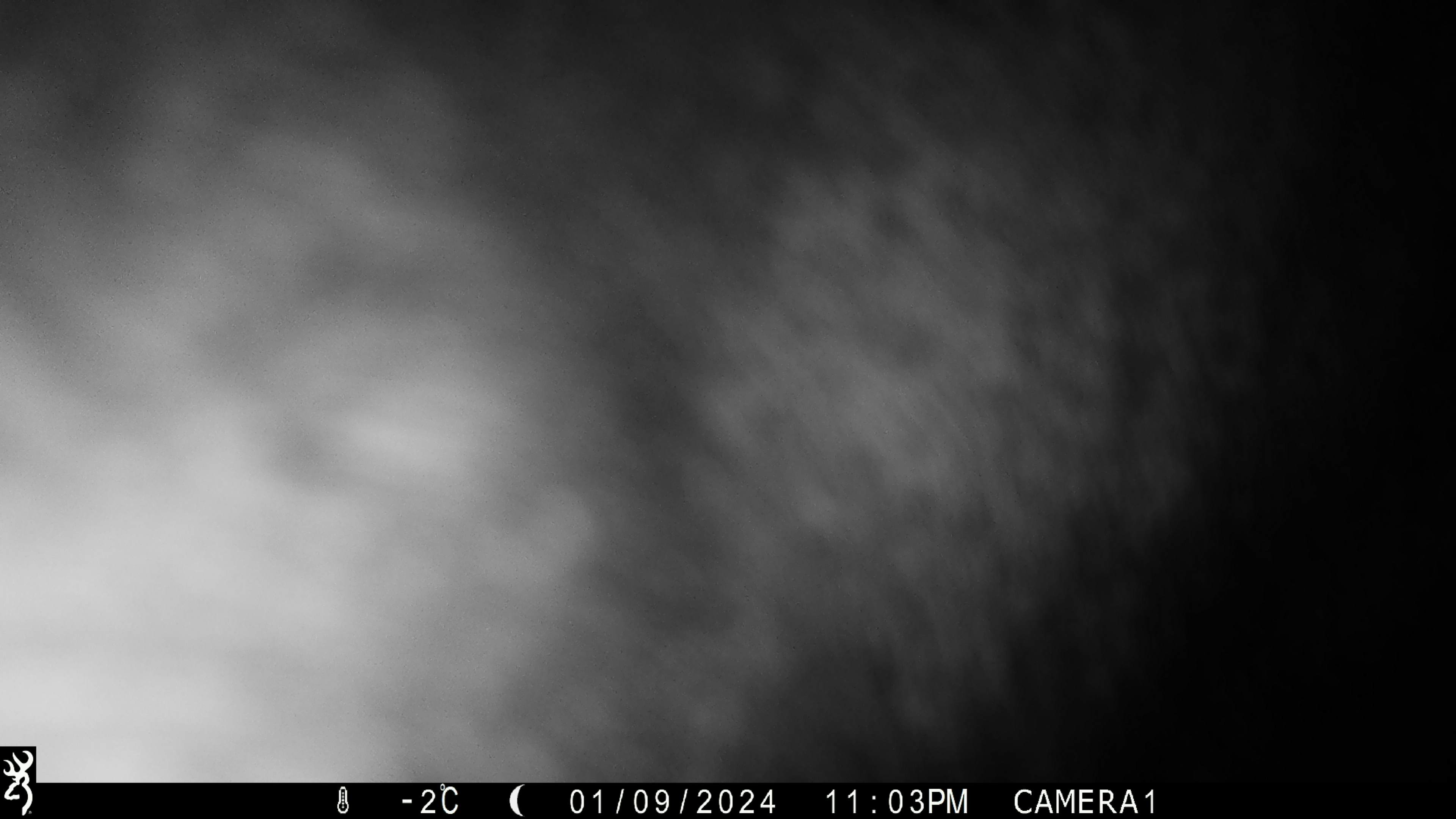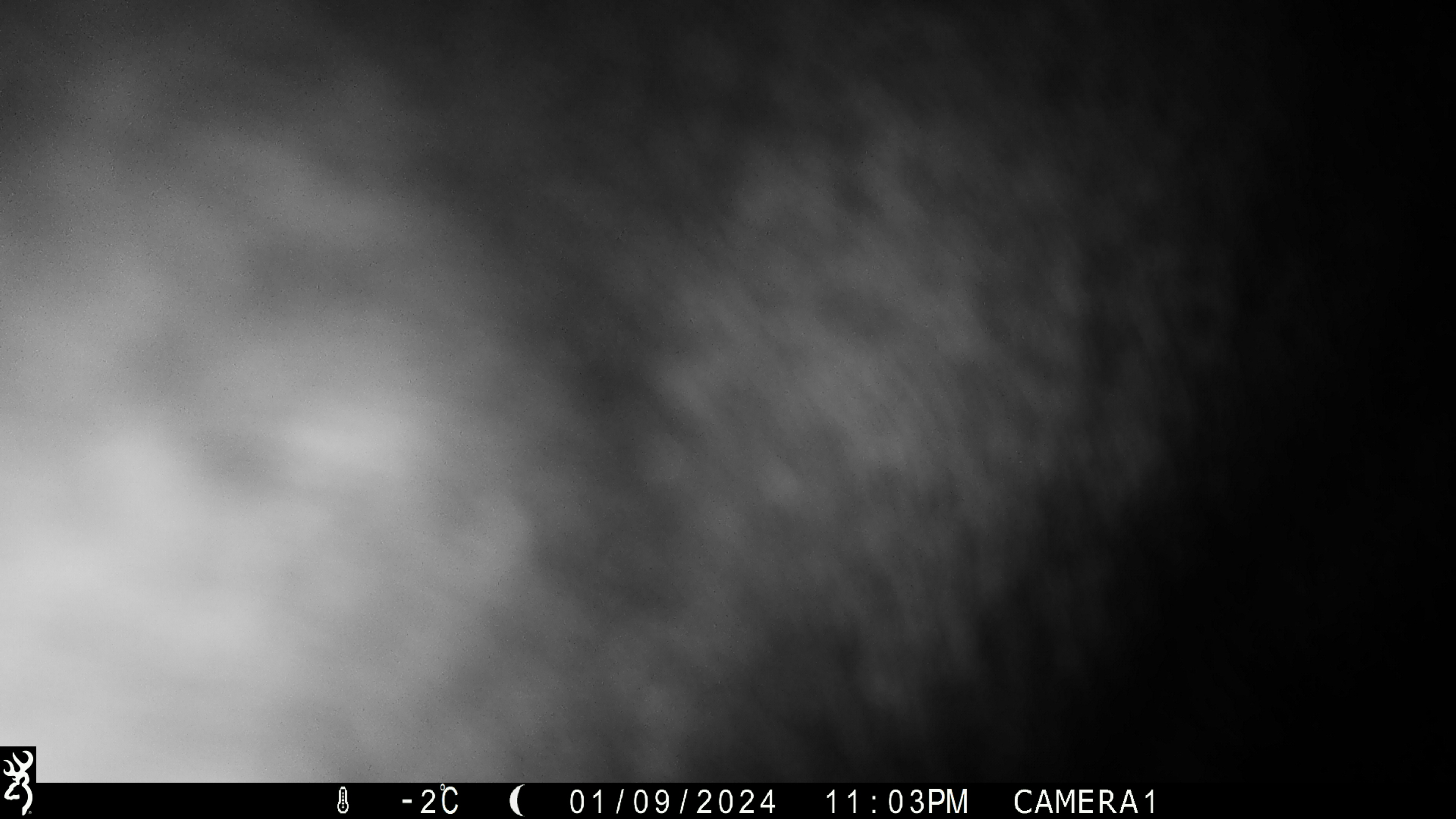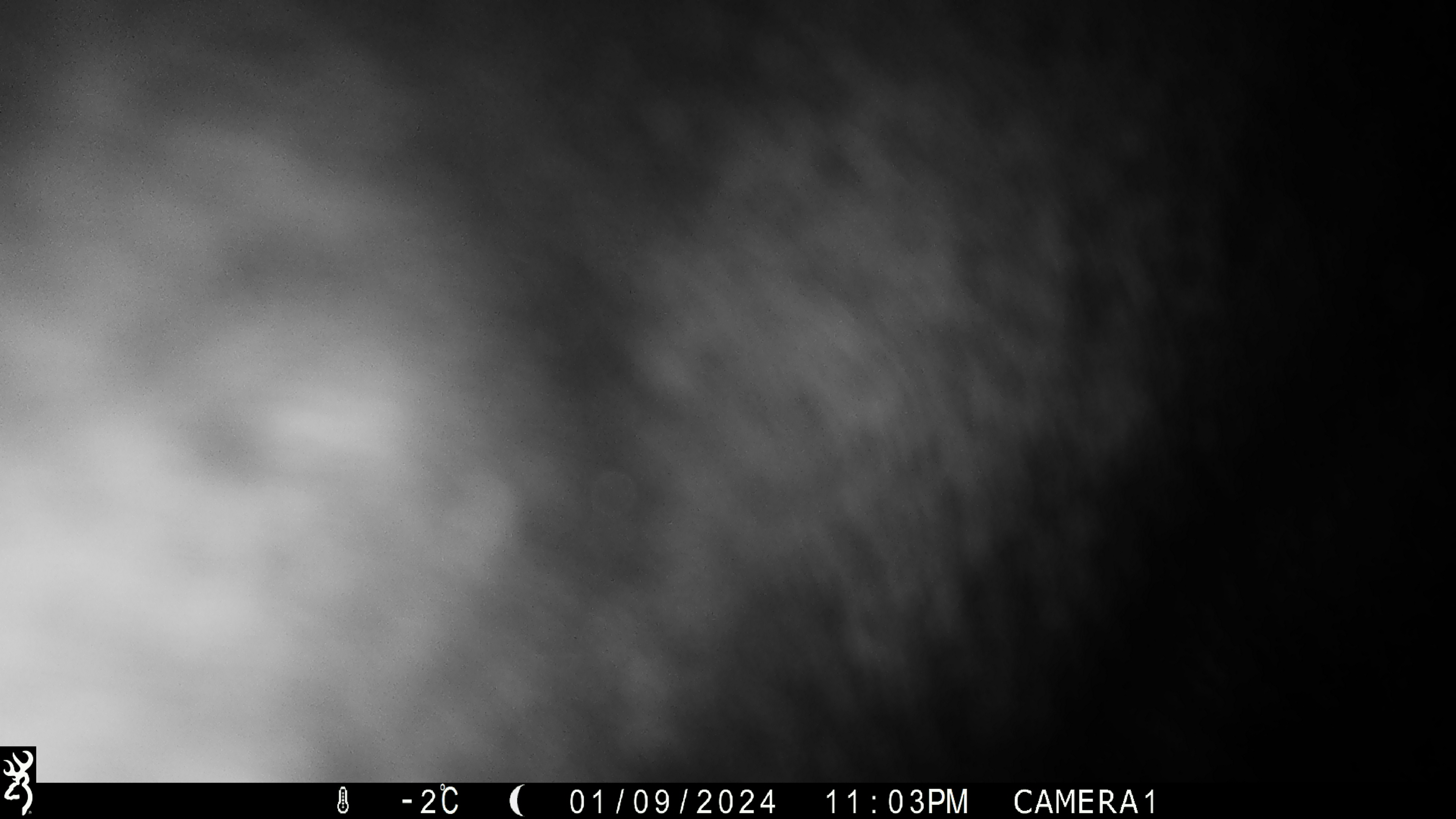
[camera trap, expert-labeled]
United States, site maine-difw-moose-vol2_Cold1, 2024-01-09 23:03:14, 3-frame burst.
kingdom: Animalia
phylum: Chordata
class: Mammalia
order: Artiodactyla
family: Cervidae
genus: Alces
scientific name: Alces alces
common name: moose